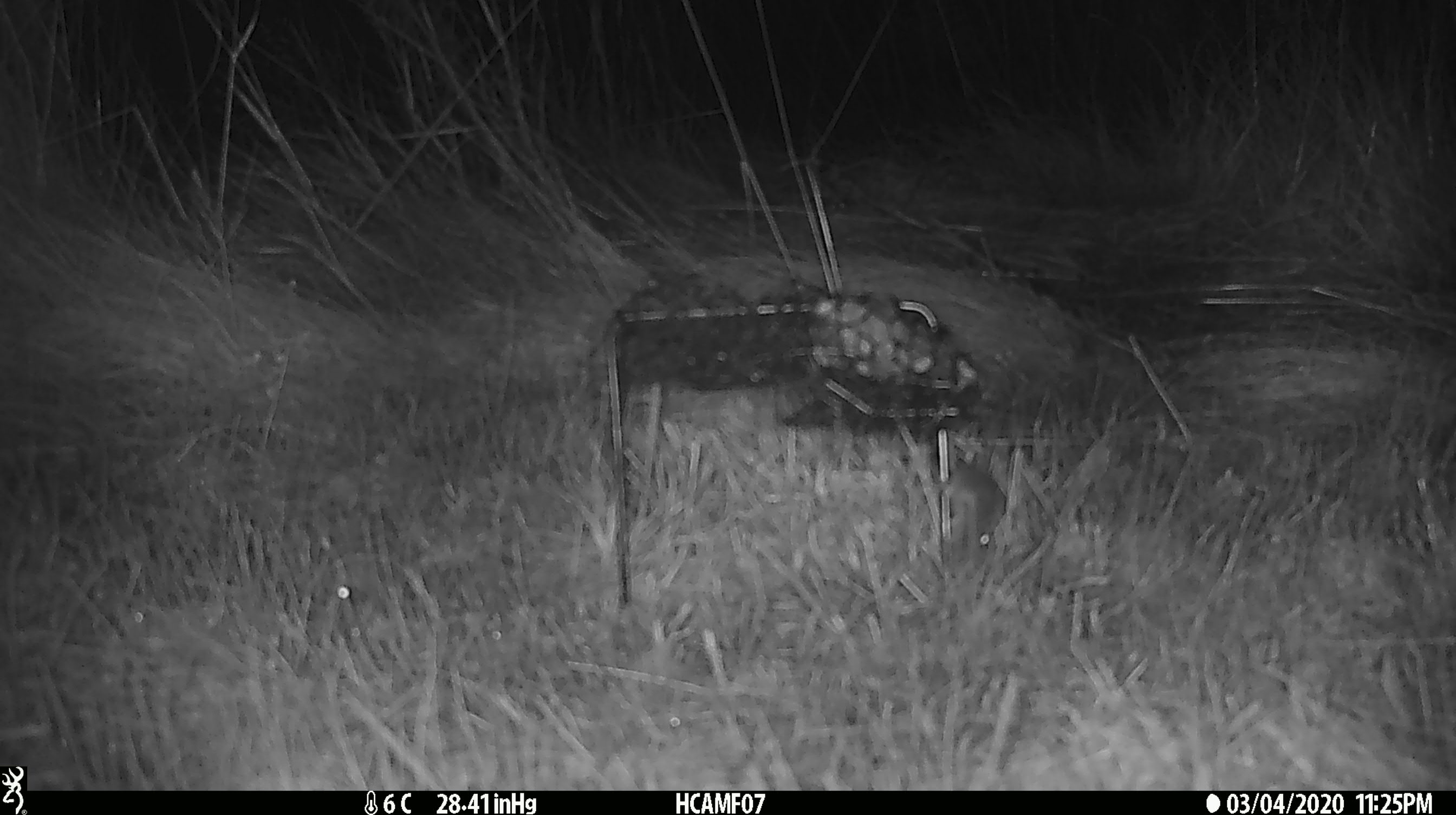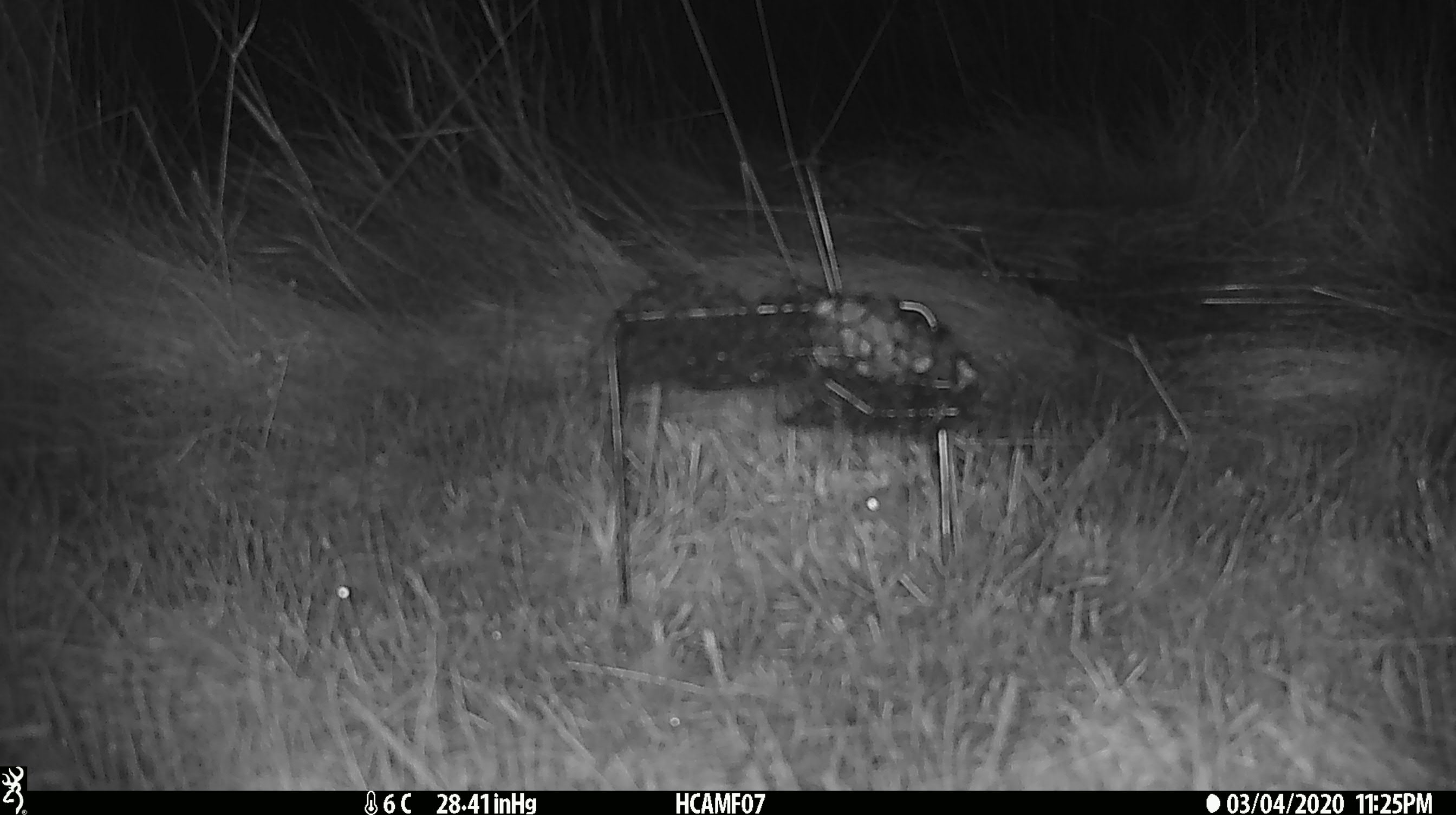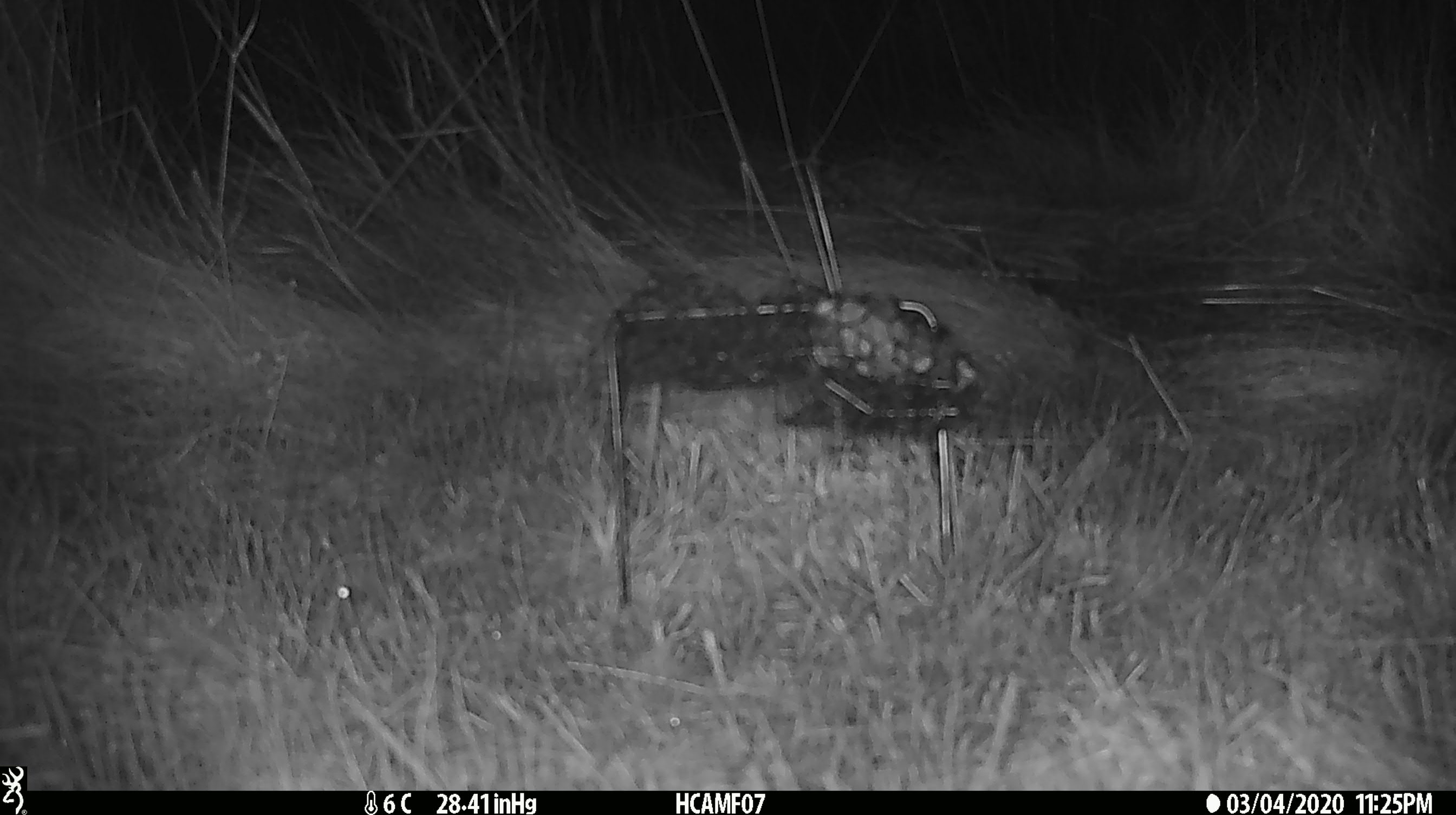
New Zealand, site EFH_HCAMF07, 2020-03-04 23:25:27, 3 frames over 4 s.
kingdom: Animalia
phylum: Chordata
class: Mammalia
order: Rodentia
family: Muridae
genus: Mus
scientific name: Mus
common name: mouse